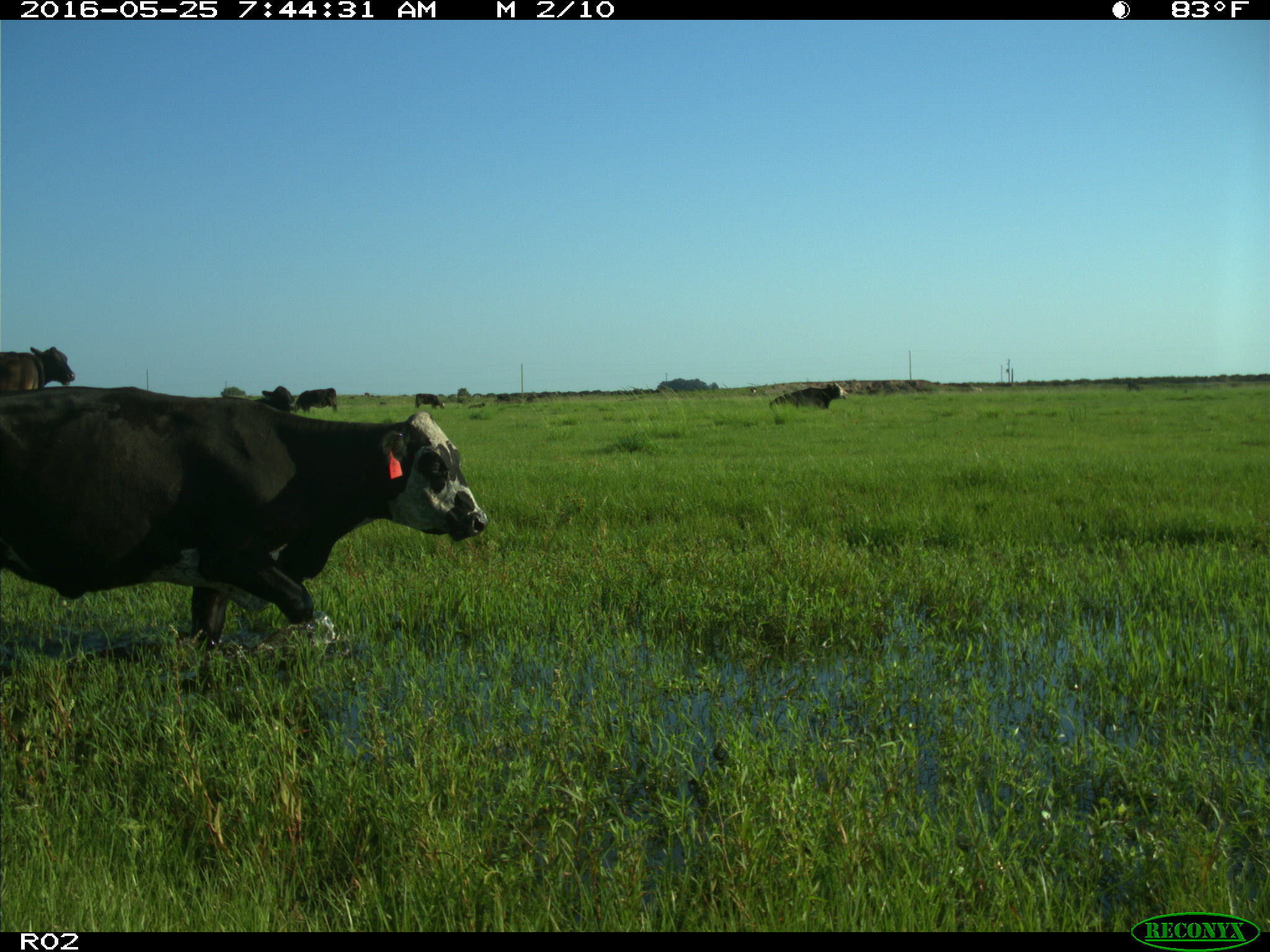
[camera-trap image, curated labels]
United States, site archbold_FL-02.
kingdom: Animalia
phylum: Chordata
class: Mammalia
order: Artiodactyla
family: Bovidae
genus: Bos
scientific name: Bos taurus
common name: domestic cow